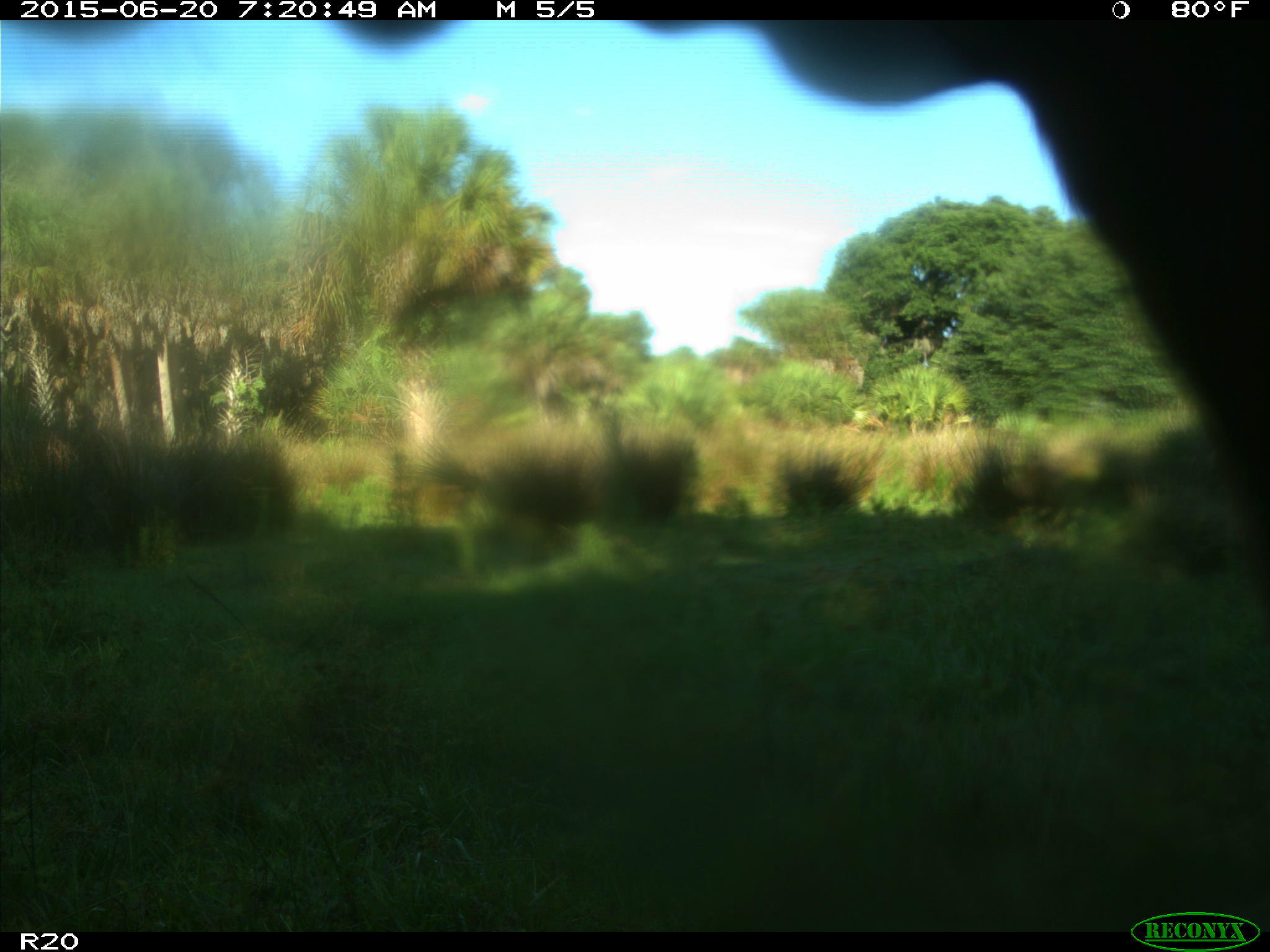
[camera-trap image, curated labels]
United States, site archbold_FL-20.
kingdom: Animalia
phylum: Chordata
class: Mammalia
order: Artiodactyla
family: Bovidae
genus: Bos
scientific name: Bos taurus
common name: domestic cow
Bos taurus (domestic cow).